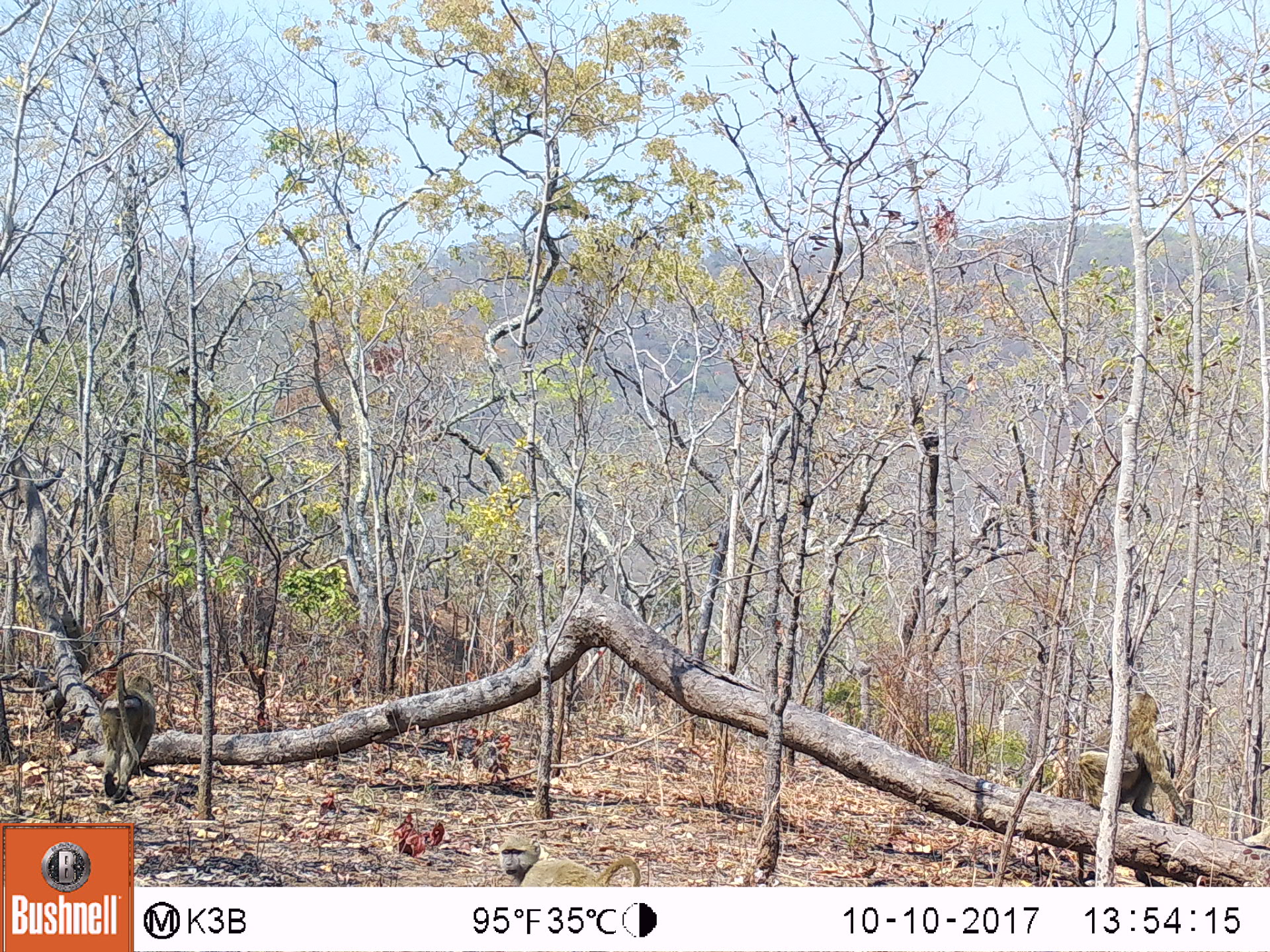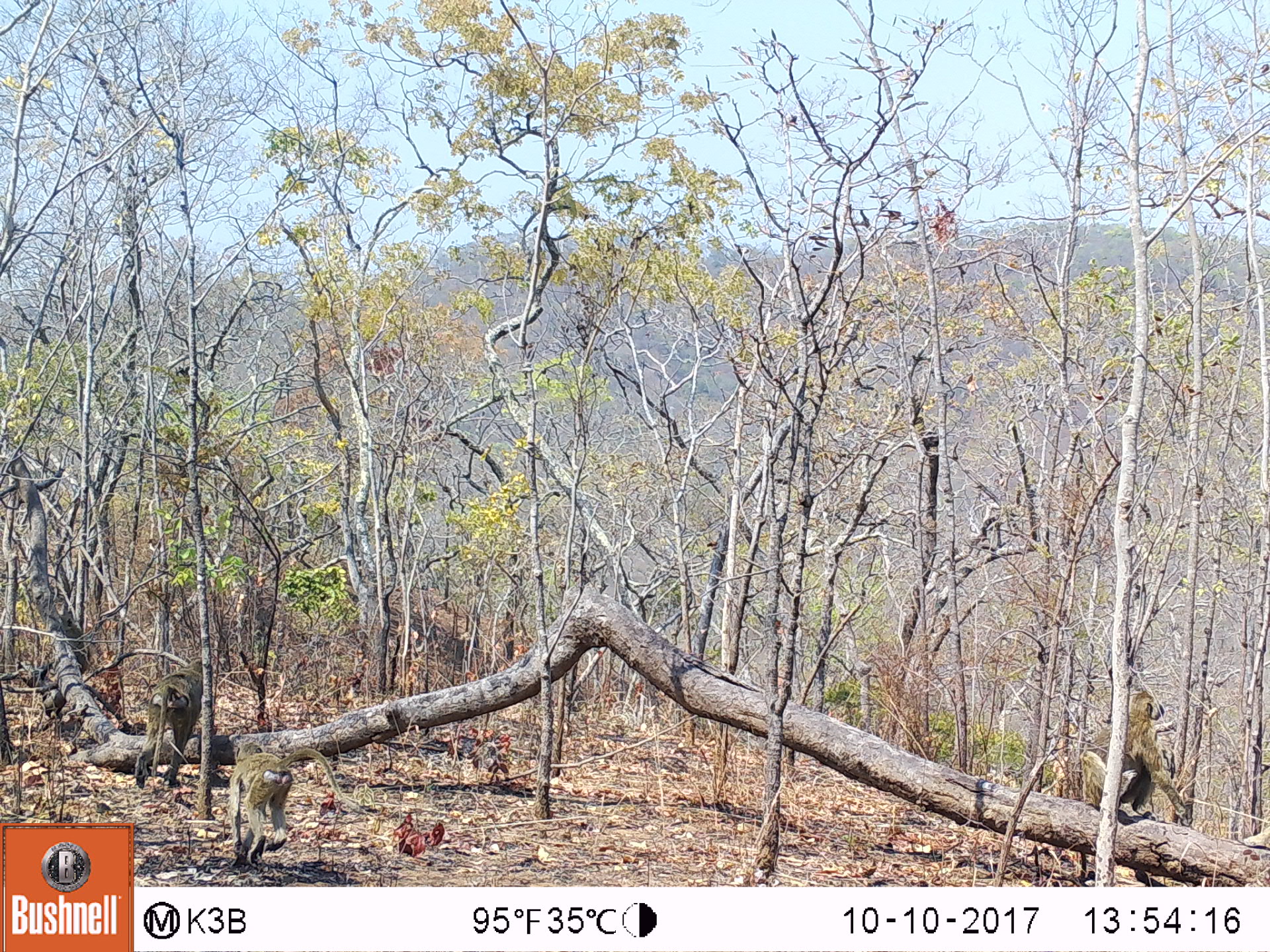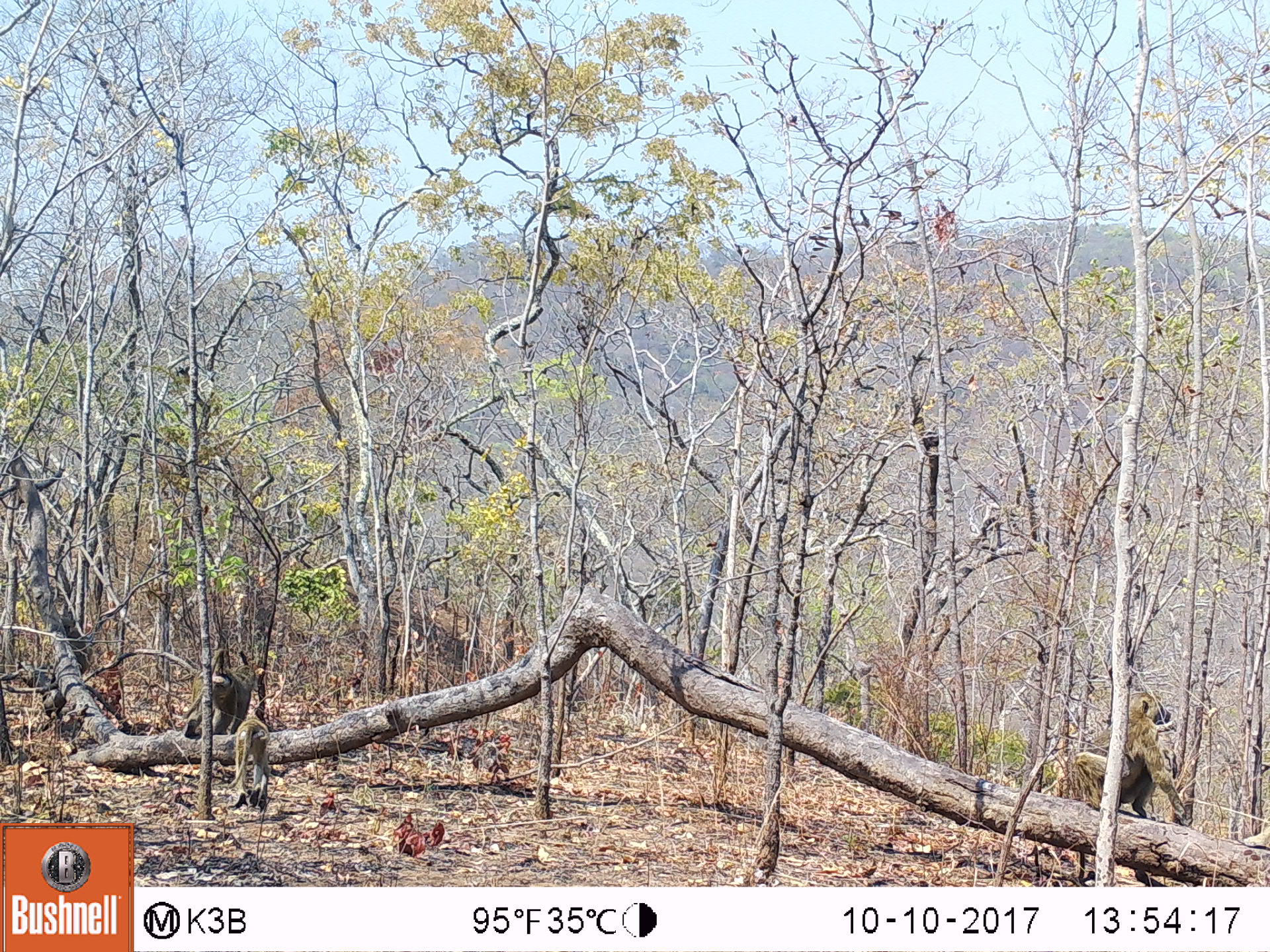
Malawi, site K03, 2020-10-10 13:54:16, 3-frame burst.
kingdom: Animalia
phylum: Chordata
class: Mammalia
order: Primates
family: Cercopithecidae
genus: Papio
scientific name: Papio cynocephalus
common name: yellow baboon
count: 3